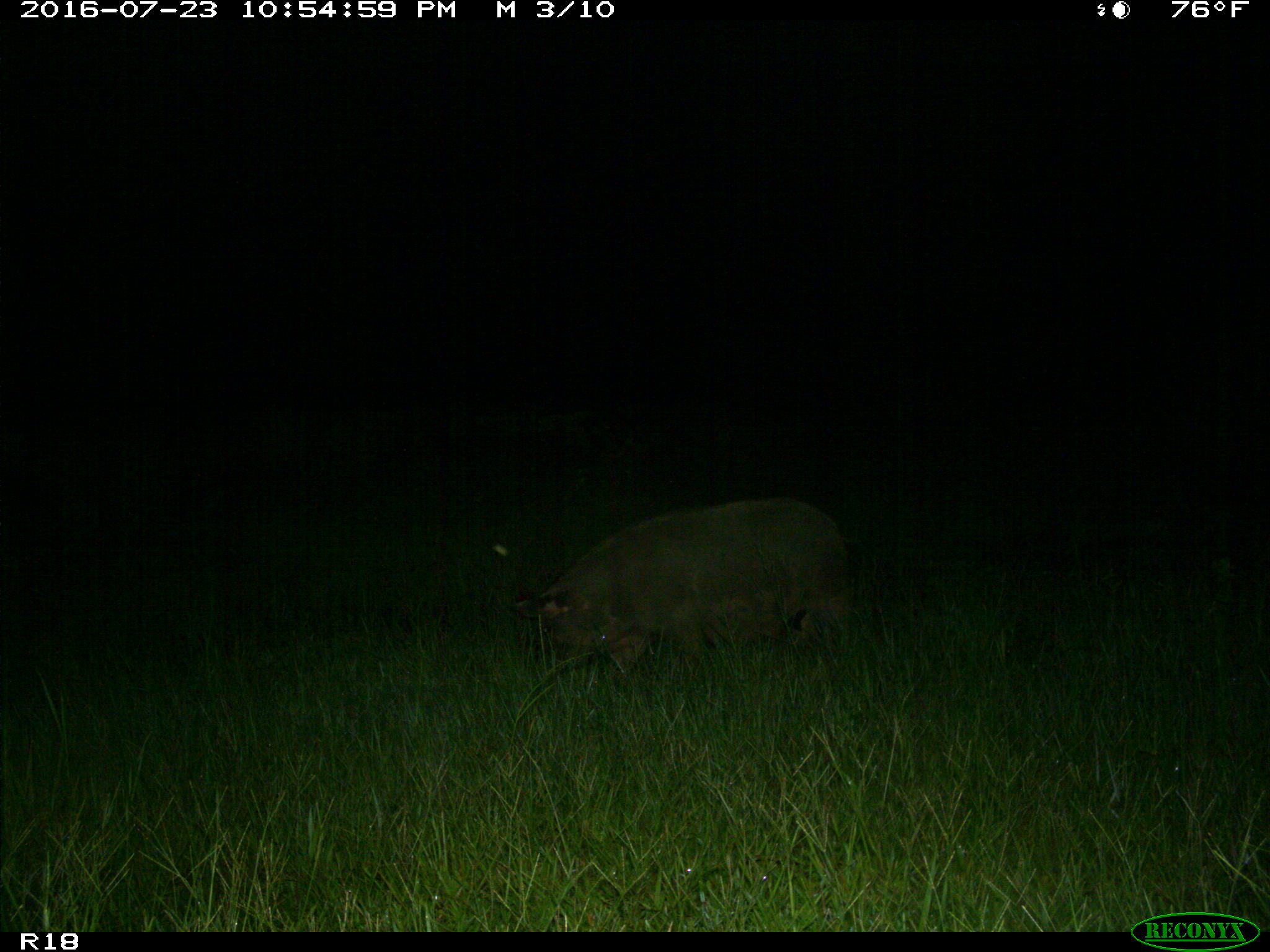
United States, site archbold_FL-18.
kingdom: Animalia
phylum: Chordata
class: Mammalia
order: Artiodactyla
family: Suidae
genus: Sus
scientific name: Sus scrofa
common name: wild boar